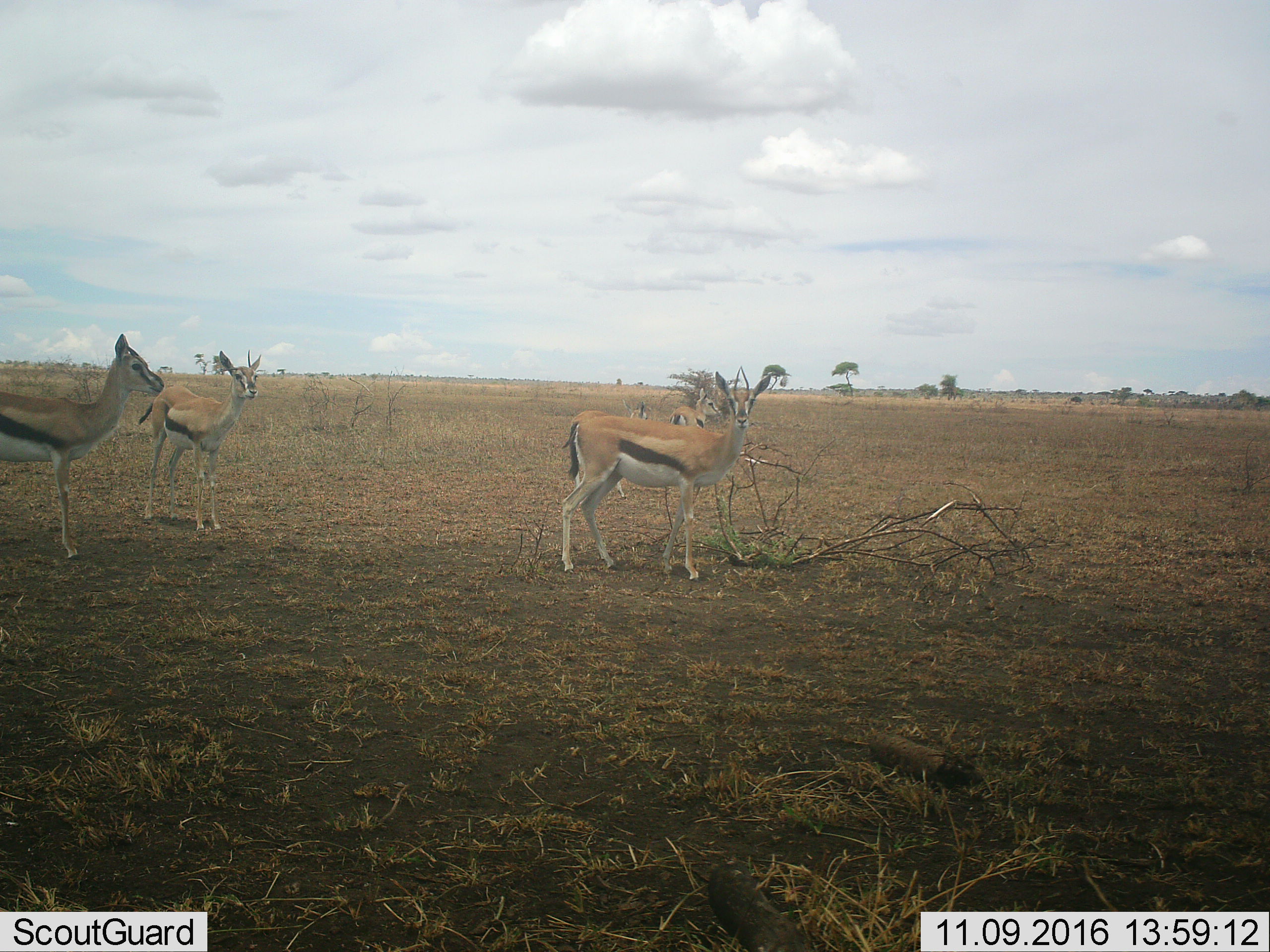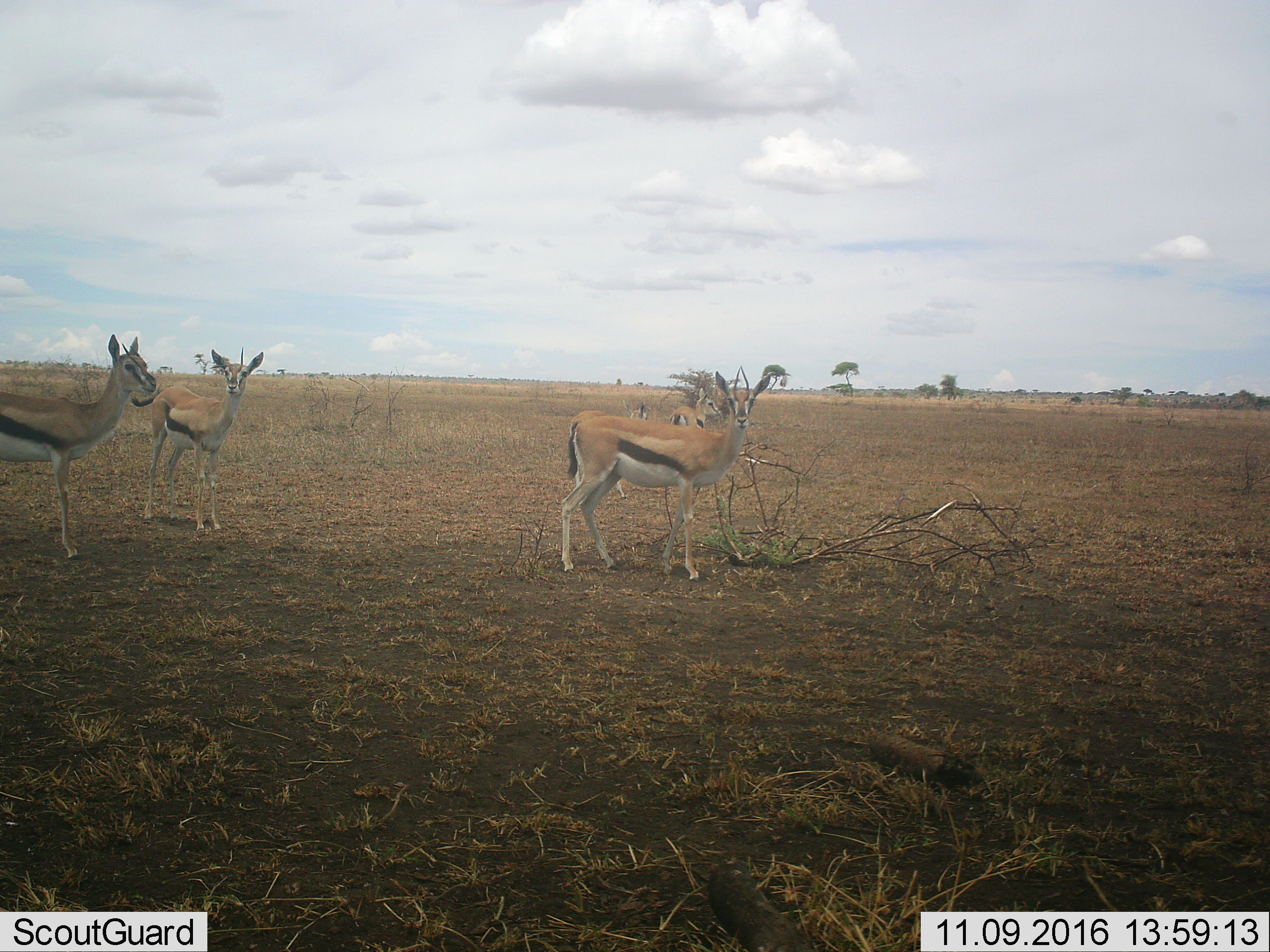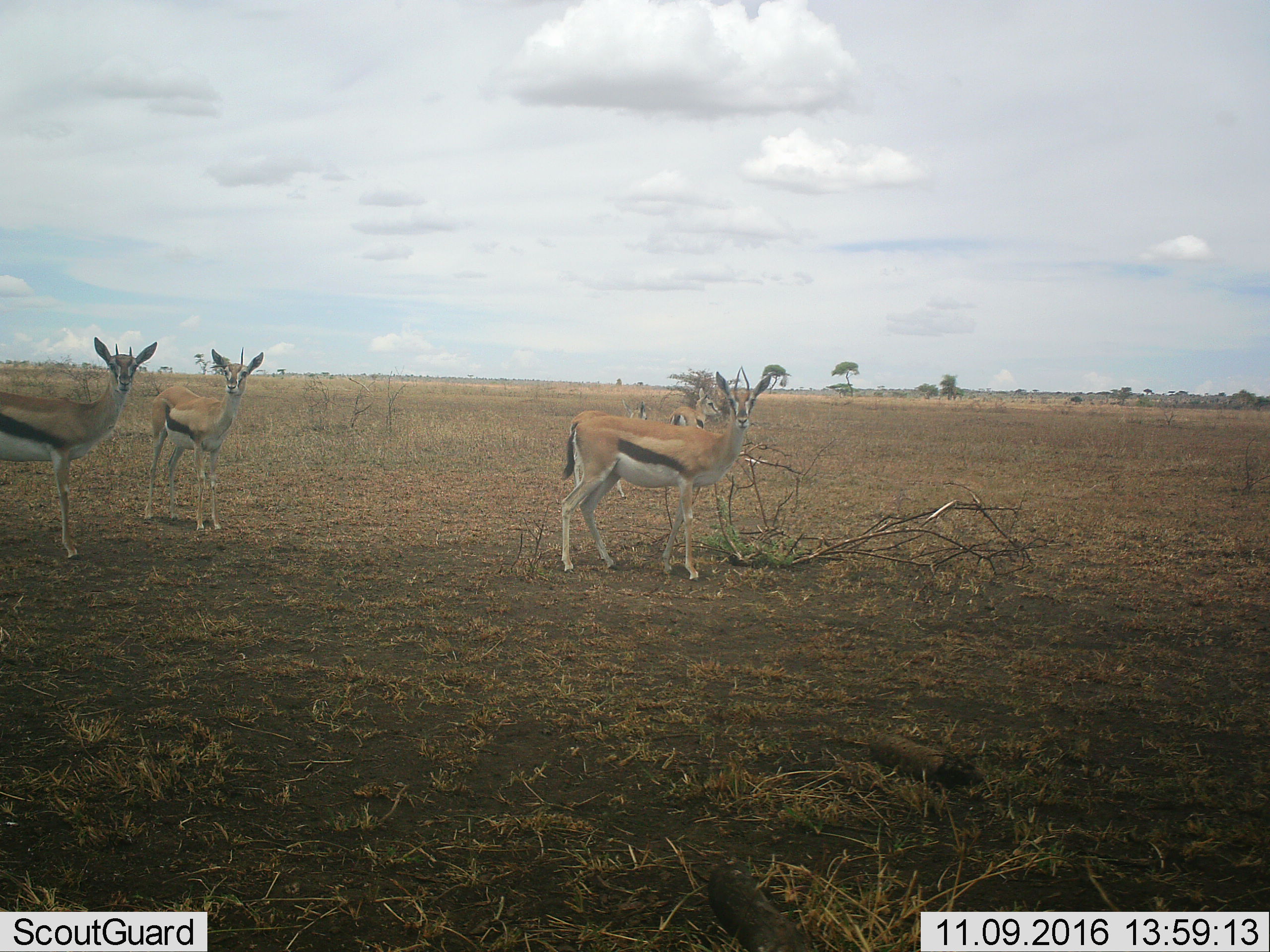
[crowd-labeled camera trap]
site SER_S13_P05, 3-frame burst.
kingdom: Animalia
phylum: Chordata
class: Mammalia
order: Artiodactyla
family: Bovidae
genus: Eudorcas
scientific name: Eudorcas thomsonii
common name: thomson's gazelle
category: gazellethomsons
Gazellethomsons (thomson's gazelle) (Eudorcas thomsonii), count 5. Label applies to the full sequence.